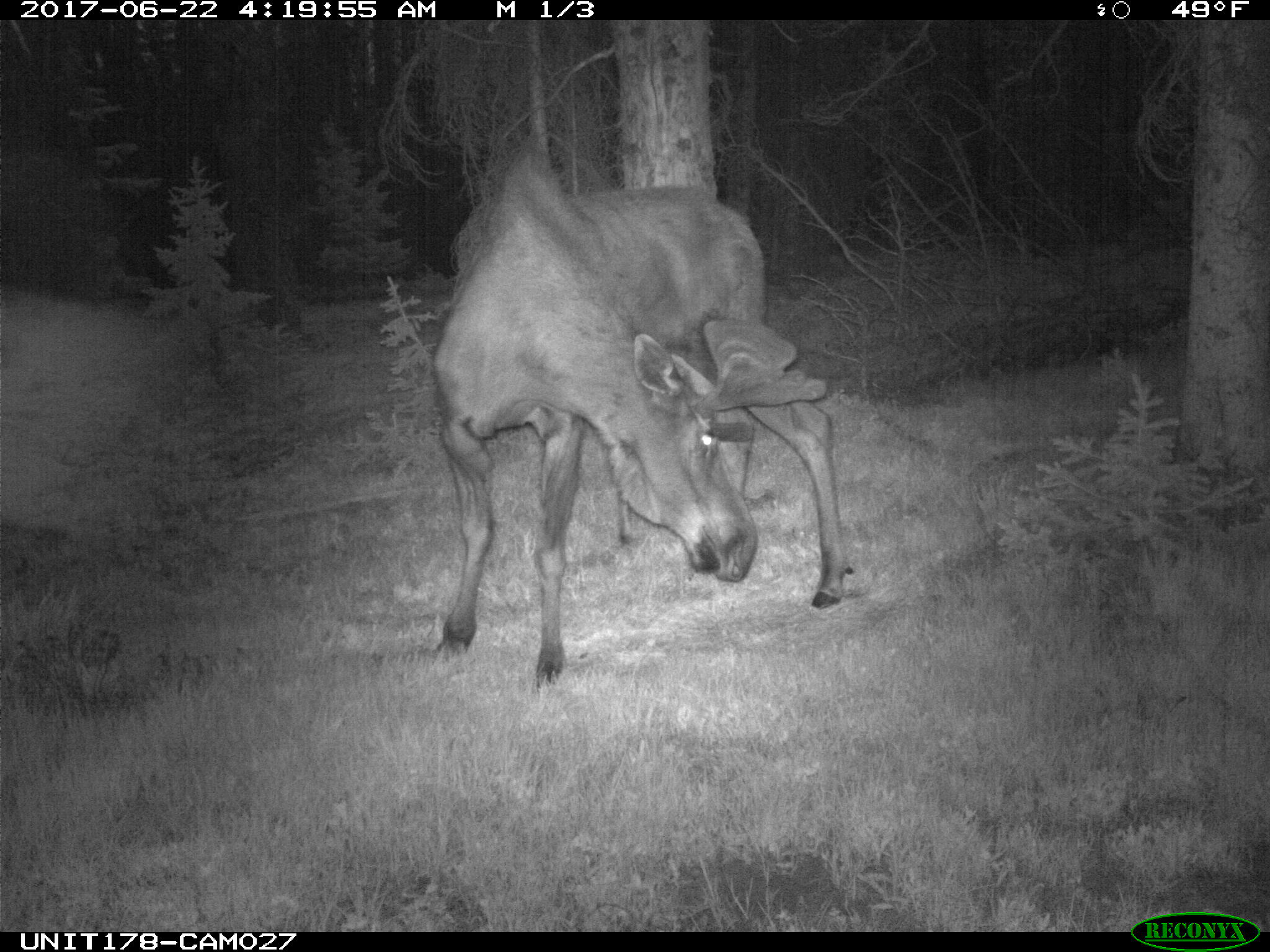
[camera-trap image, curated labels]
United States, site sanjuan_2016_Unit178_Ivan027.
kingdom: Animalia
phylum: Chordata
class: Mammalia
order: Artiodactyla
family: Cervidae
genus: Alces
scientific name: Alces alces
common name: moose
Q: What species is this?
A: Alces alces (moose).